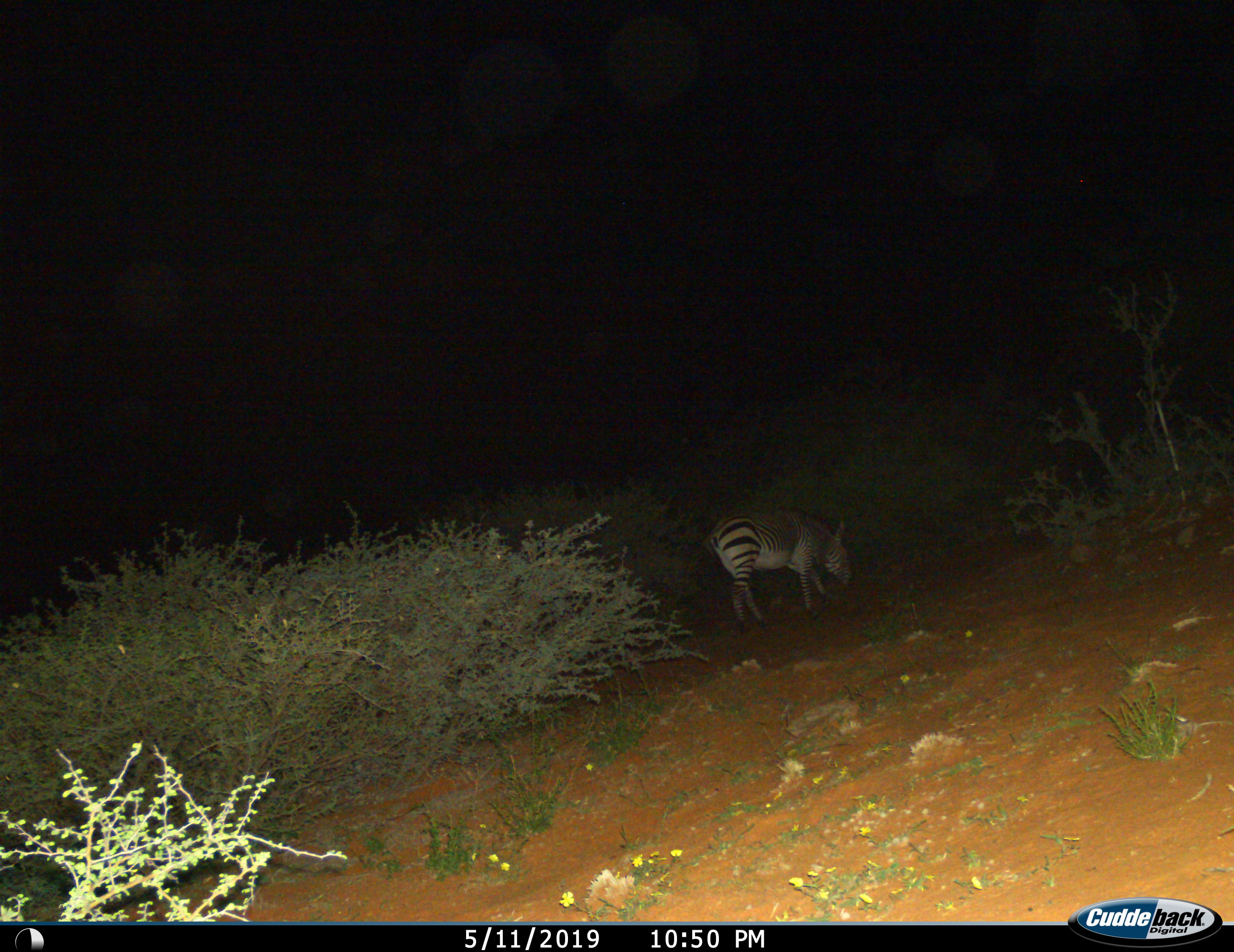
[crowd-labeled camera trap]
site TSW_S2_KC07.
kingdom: Animalia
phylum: Chordata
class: Mammalia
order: Perissodactyla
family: Equidae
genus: Equus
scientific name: Equus quagga burchellii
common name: burchell's zebra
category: zebraburchells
Zebraburchells (burchell's zebra) (Equus quagga burchellii), count 1. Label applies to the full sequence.